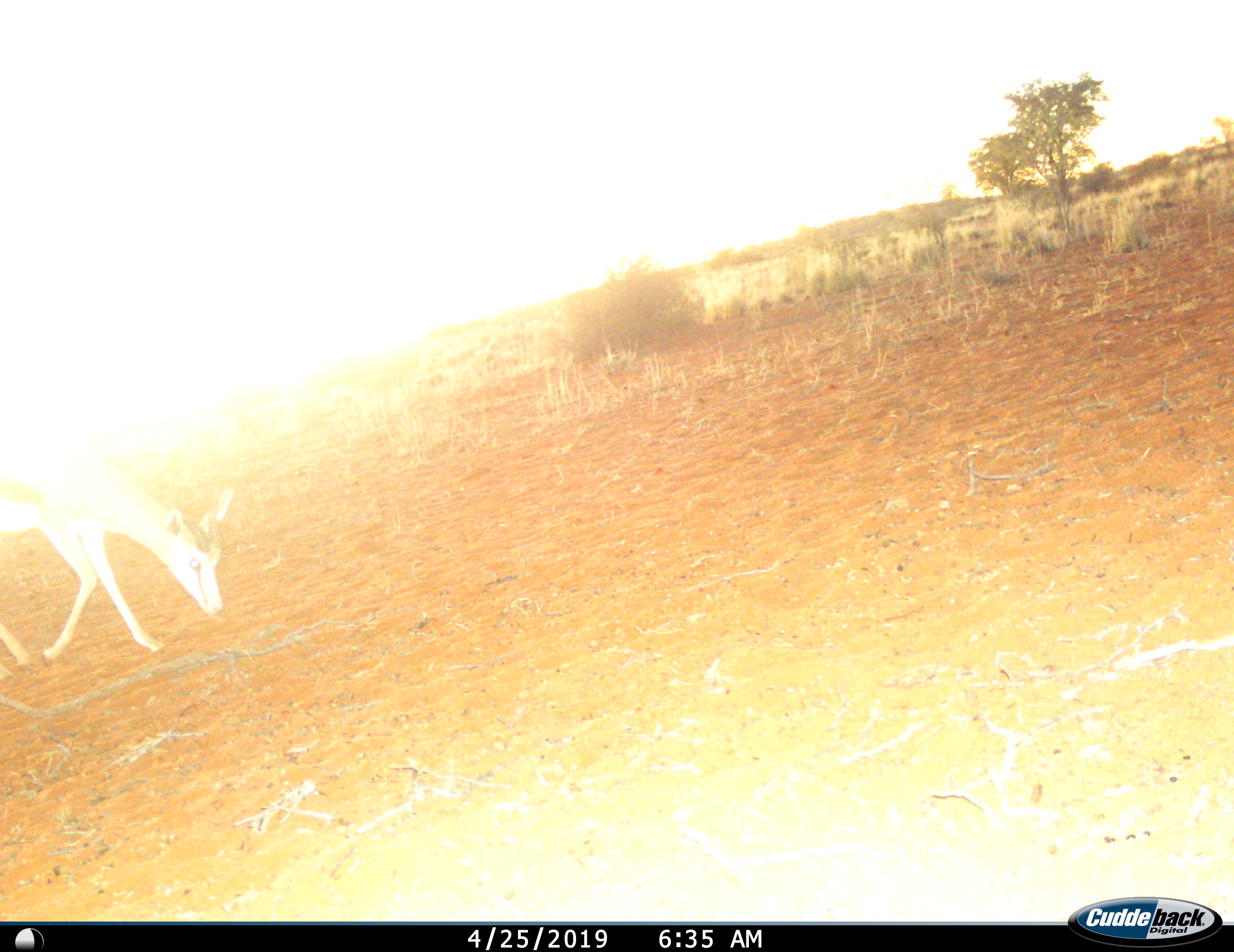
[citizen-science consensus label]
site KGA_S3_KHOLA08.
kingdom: Animalia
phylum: Chordata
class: Mammalia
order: Artiodactyla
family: Bovidae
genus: Antidorcas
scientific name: Antidorcas marsupialis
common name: springbok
Springbok (Antidorcas marsupialis), count 1. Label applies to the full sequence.